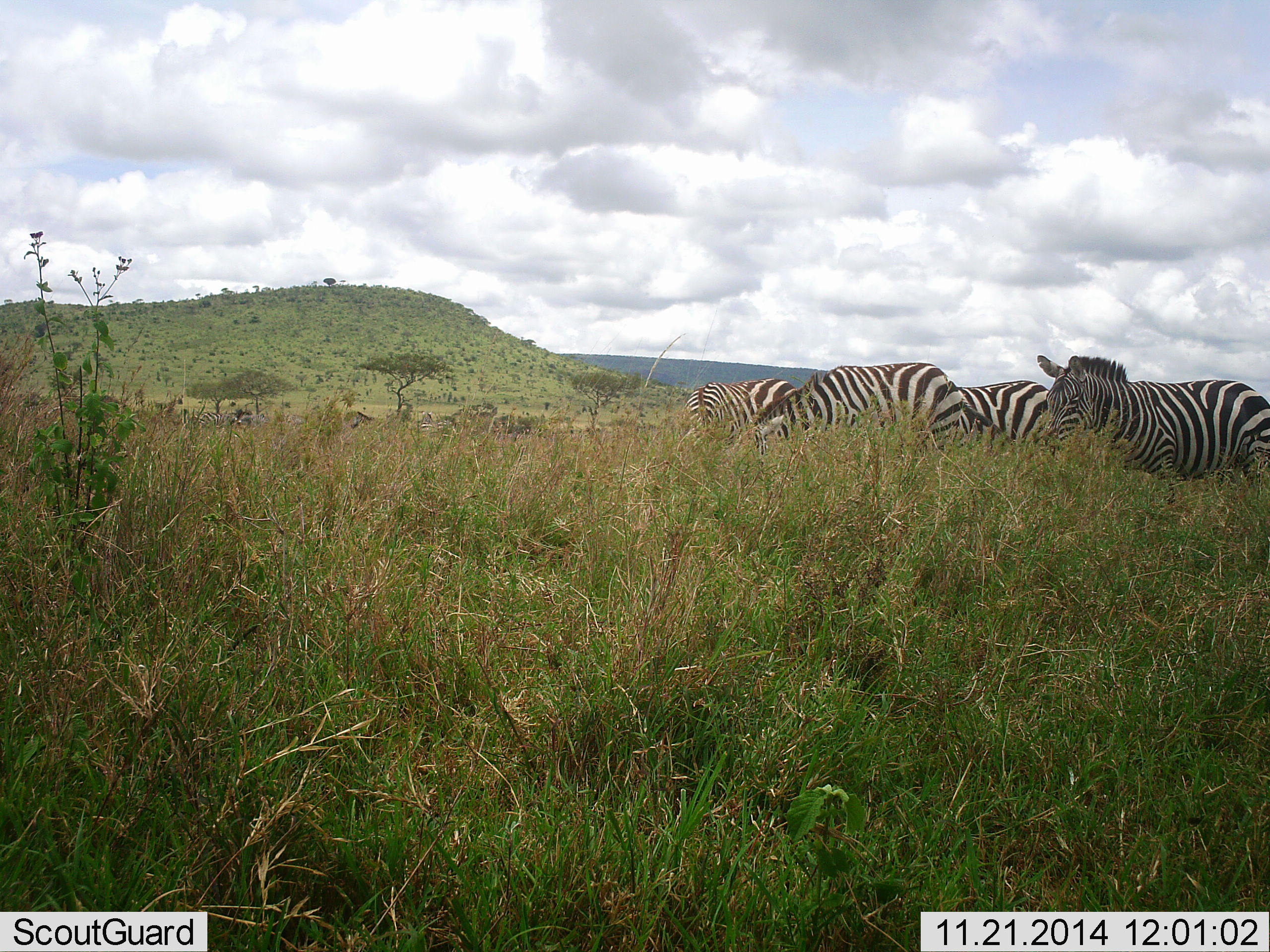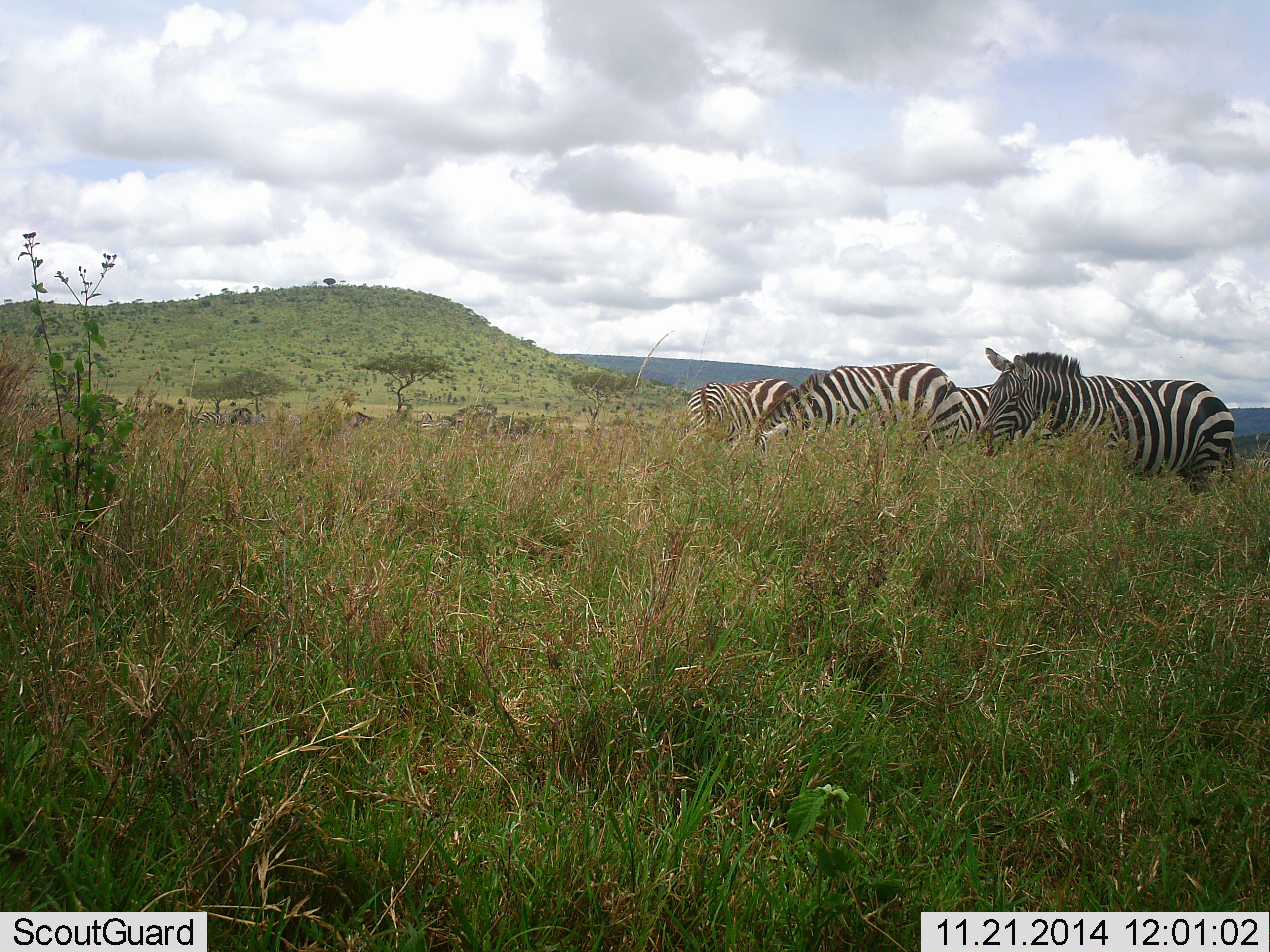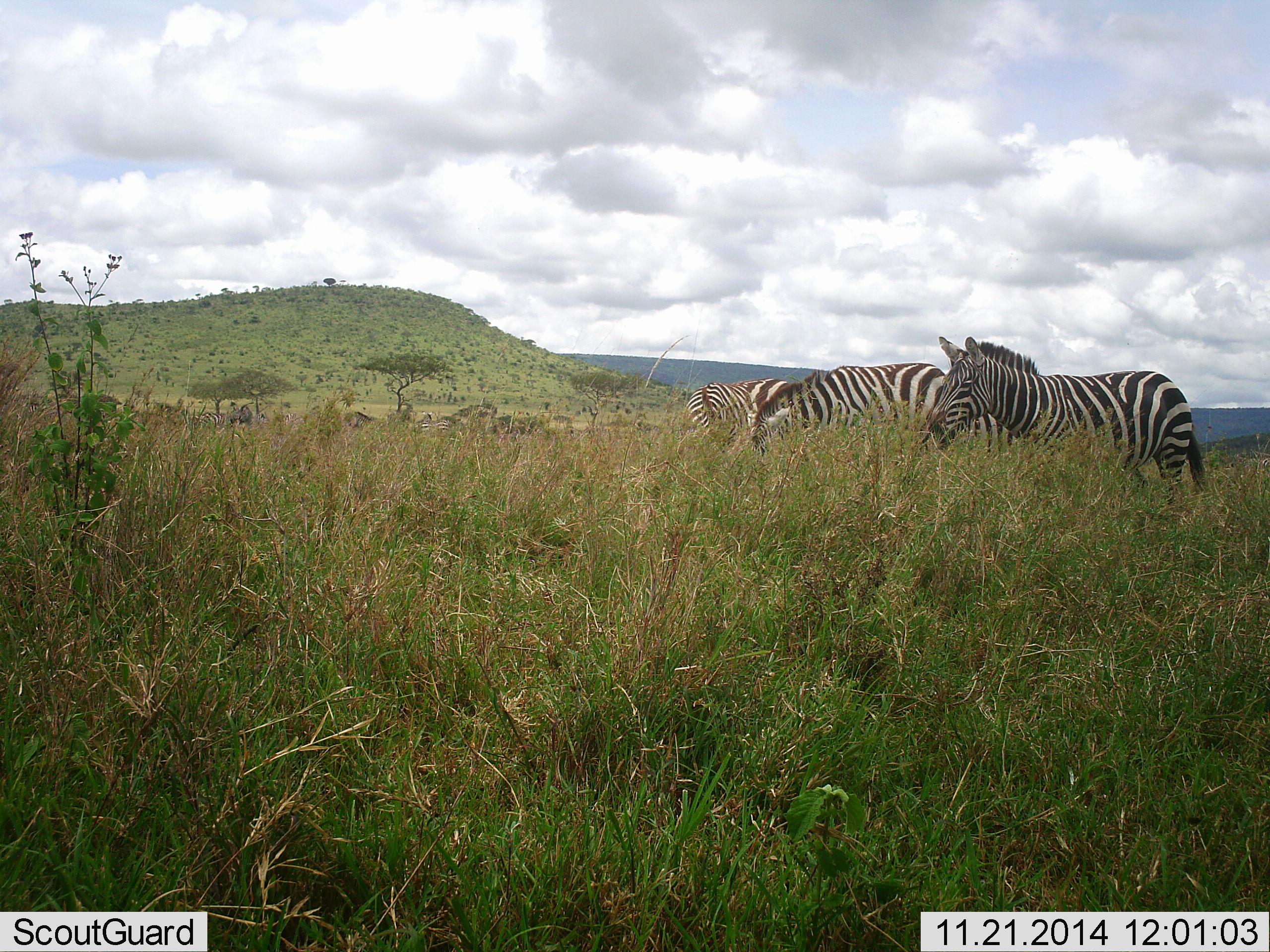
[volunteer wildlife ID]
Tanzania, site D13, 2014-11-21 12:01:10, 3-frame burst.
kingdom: Animalia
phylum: Chordata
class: Mammalia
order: Perissodactyla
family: Equidae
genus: Equus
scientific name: Equus quagga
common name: plains zebra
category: zebra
Zebra (plains zebra) (Equus quagga), count 5. Behavior (volunteer vote fractions): standing 50%, resting 0%, moving 60%, interacting 0%. Young present (vote fraction): 0%. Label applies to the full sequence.